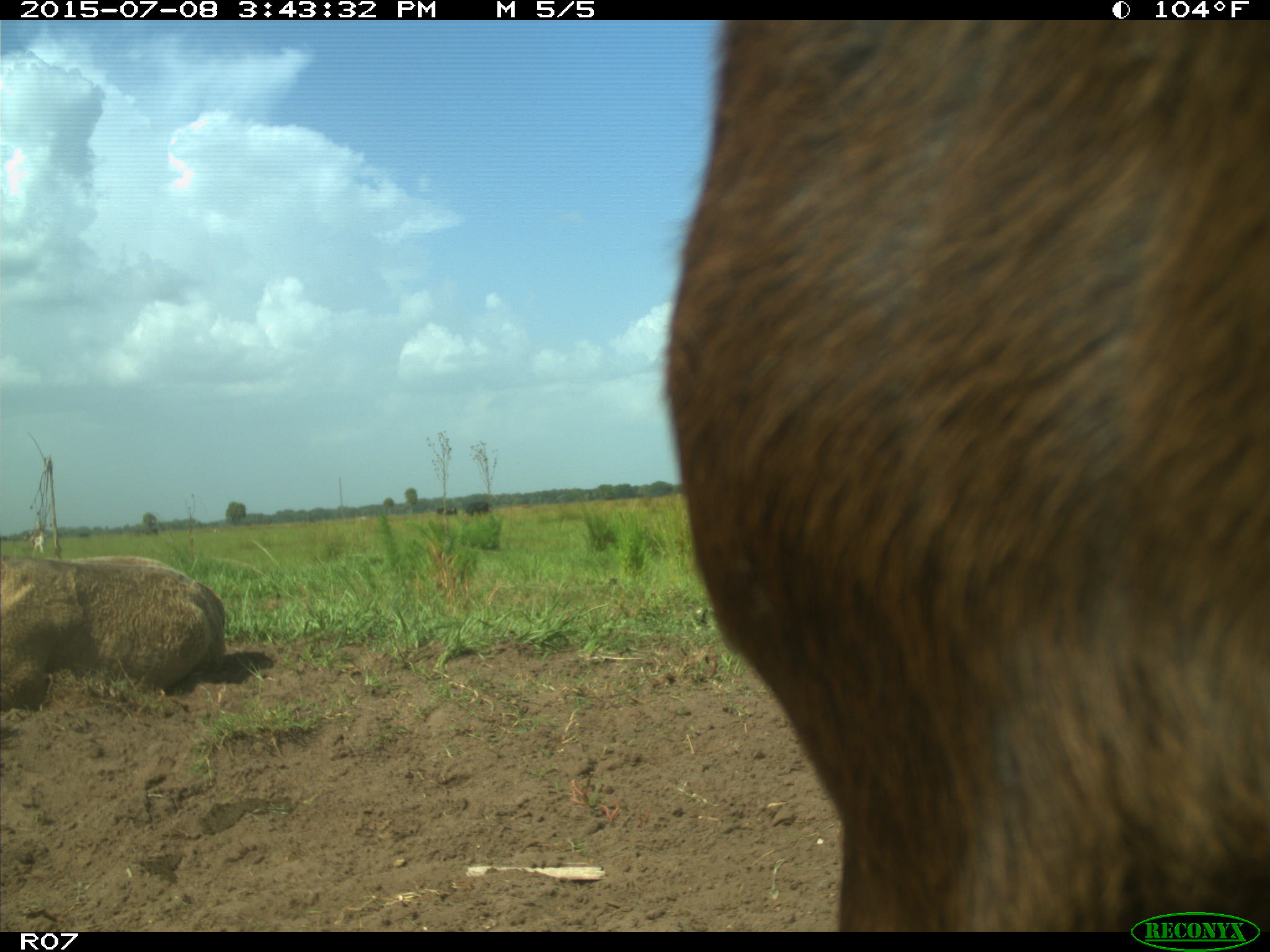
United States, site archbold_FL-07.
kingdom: Animalia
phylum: Chordata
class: Mammalia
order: Artiodactyla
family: Bovidae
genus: Bos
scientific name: Bos taurus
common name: domestic cow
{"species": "Bos taurus (domestic cow)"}